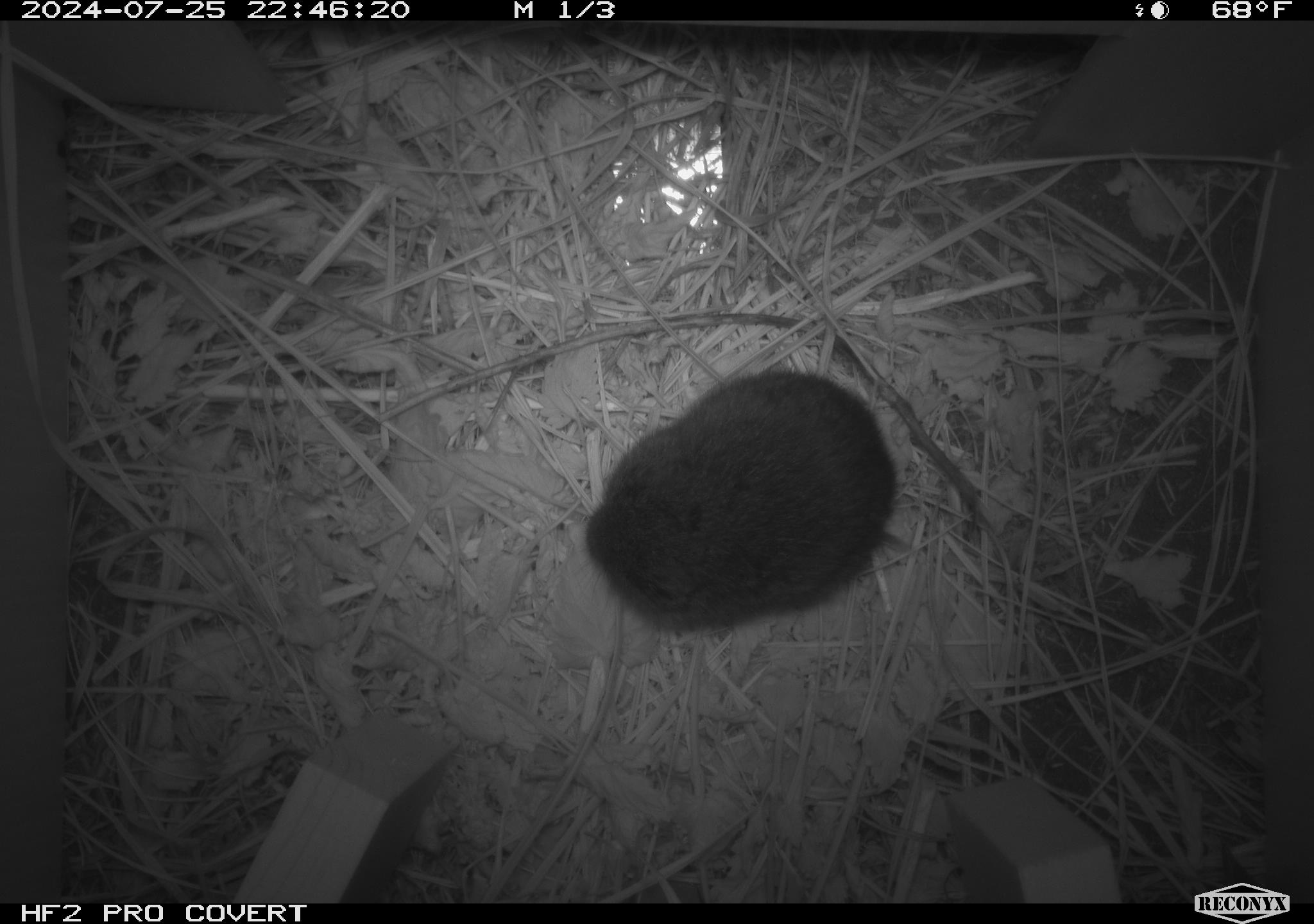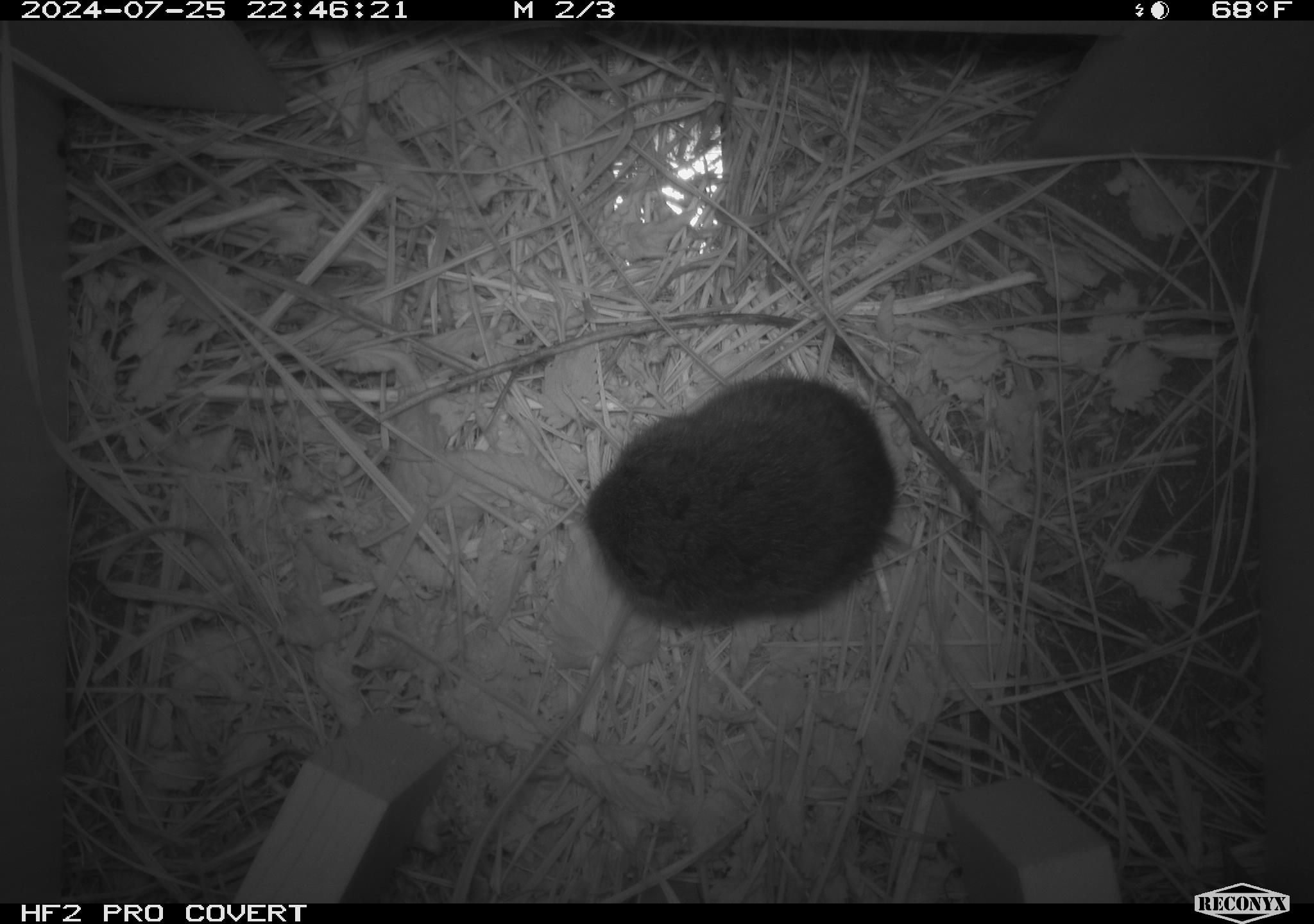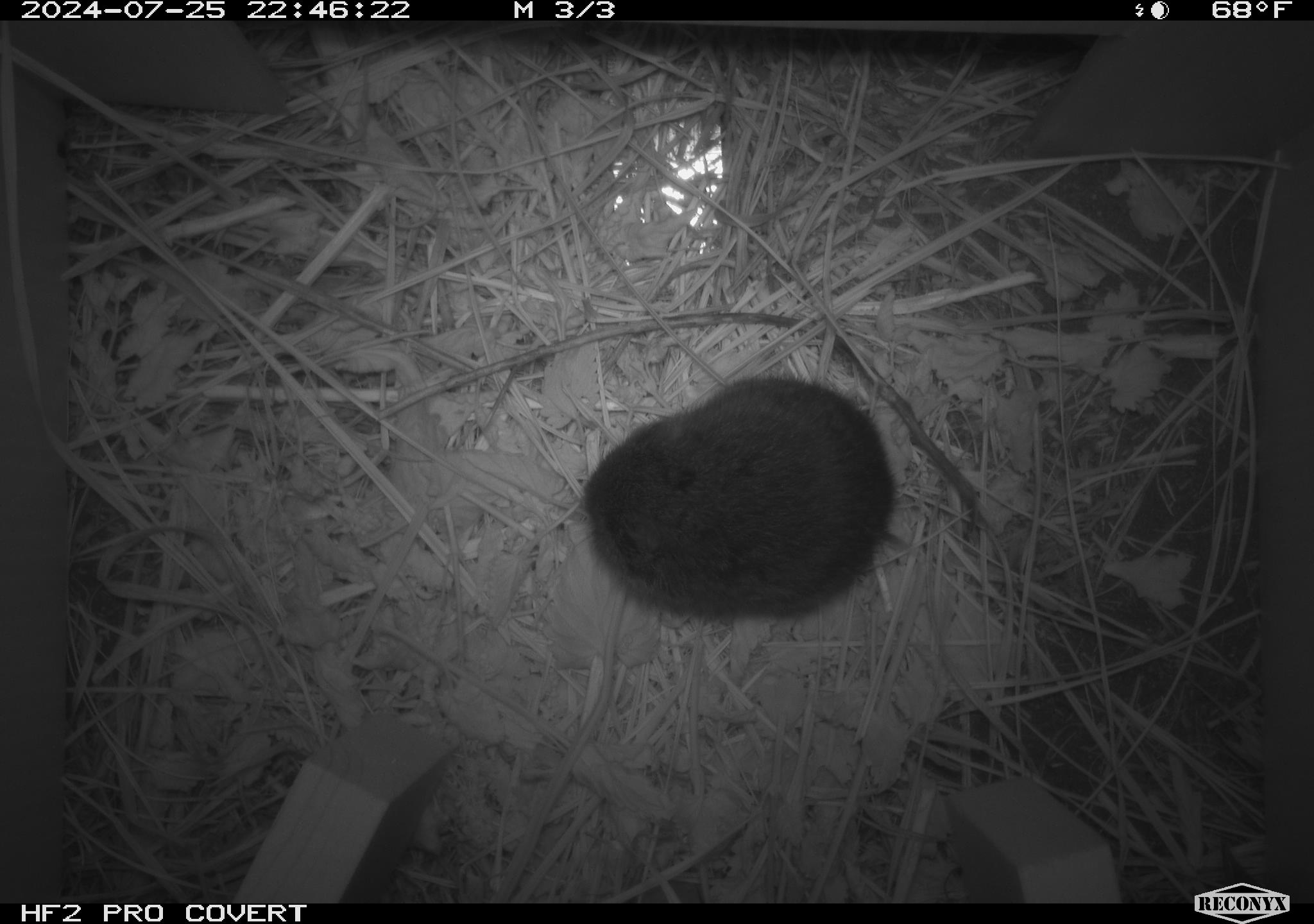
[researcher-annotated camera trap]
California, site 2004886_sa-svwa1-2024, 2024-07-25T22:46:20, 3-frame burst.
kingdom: Animalia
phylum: Chordata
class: Mammalia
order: Rodentia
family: Cricetidae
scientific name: Arvicolinae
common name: voles, lemmings, and muskrats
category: arvicolinae subfamily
Arvicolinae subfamily (voles, lemmings, and muskrats) (Arvicolinae).